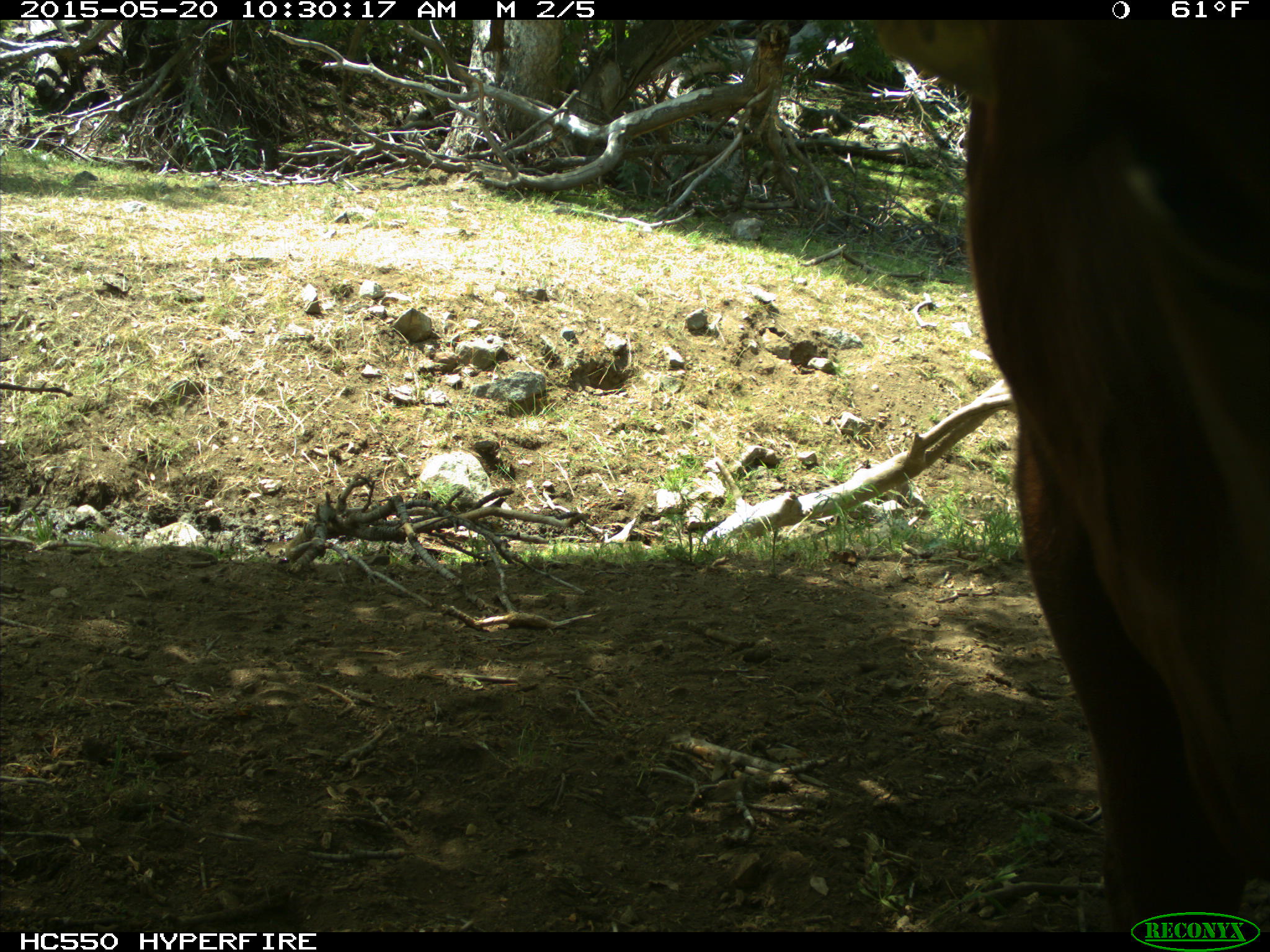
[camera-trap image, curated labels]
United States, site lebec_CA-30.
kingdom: Animalia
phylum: Chordata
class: Mammalia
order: Artiodactyla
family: Bovidae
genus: Bos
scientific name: Bos taurus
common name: domestic cow